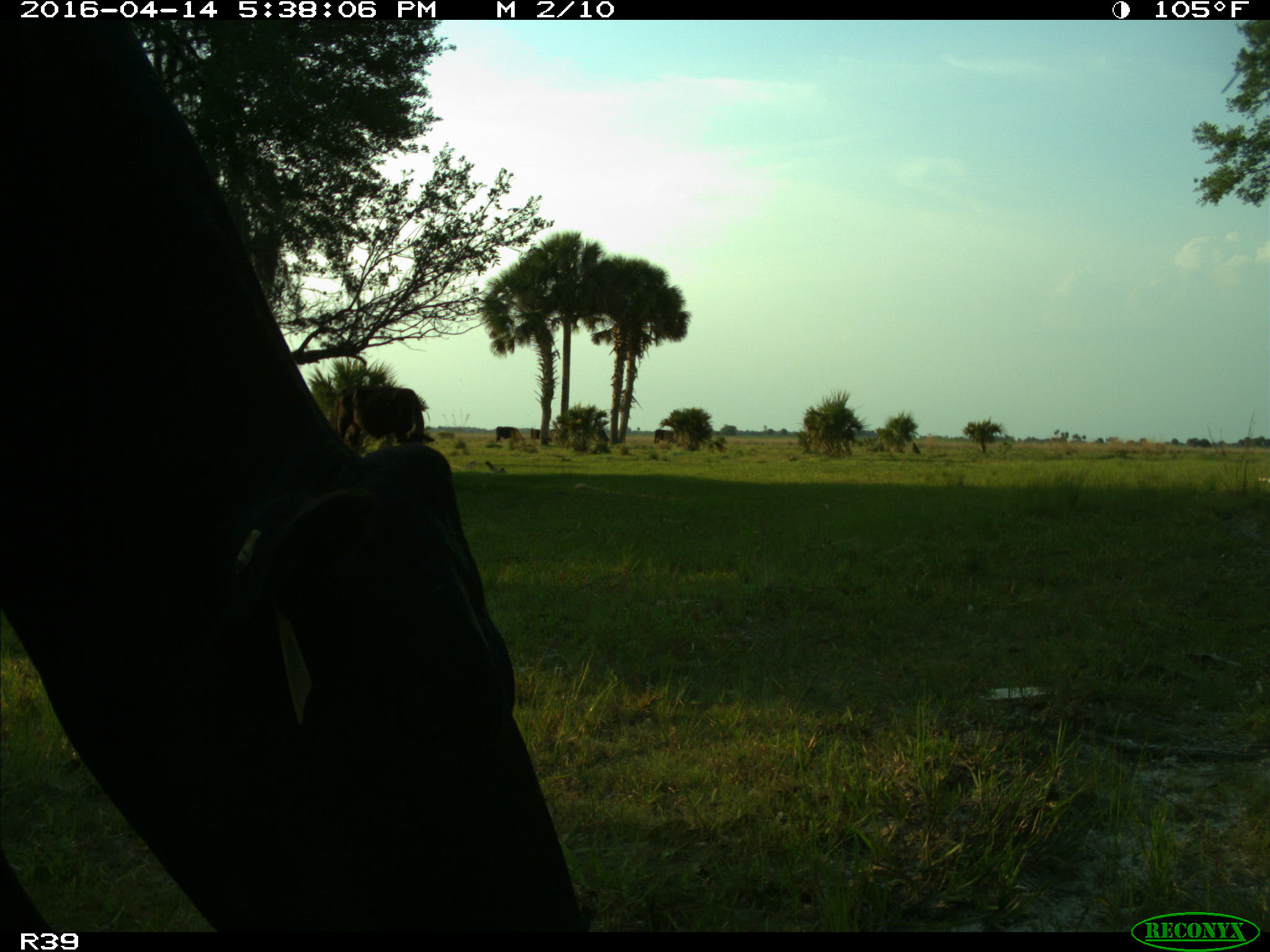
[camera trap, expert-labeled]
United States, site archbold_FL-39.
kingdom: Animalia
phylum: Chordata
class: Mammalia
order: Artiodactyla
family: Bovidae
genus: Bos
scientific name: Bos taurus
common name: domestic cow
Bos taurus (domestic cow).